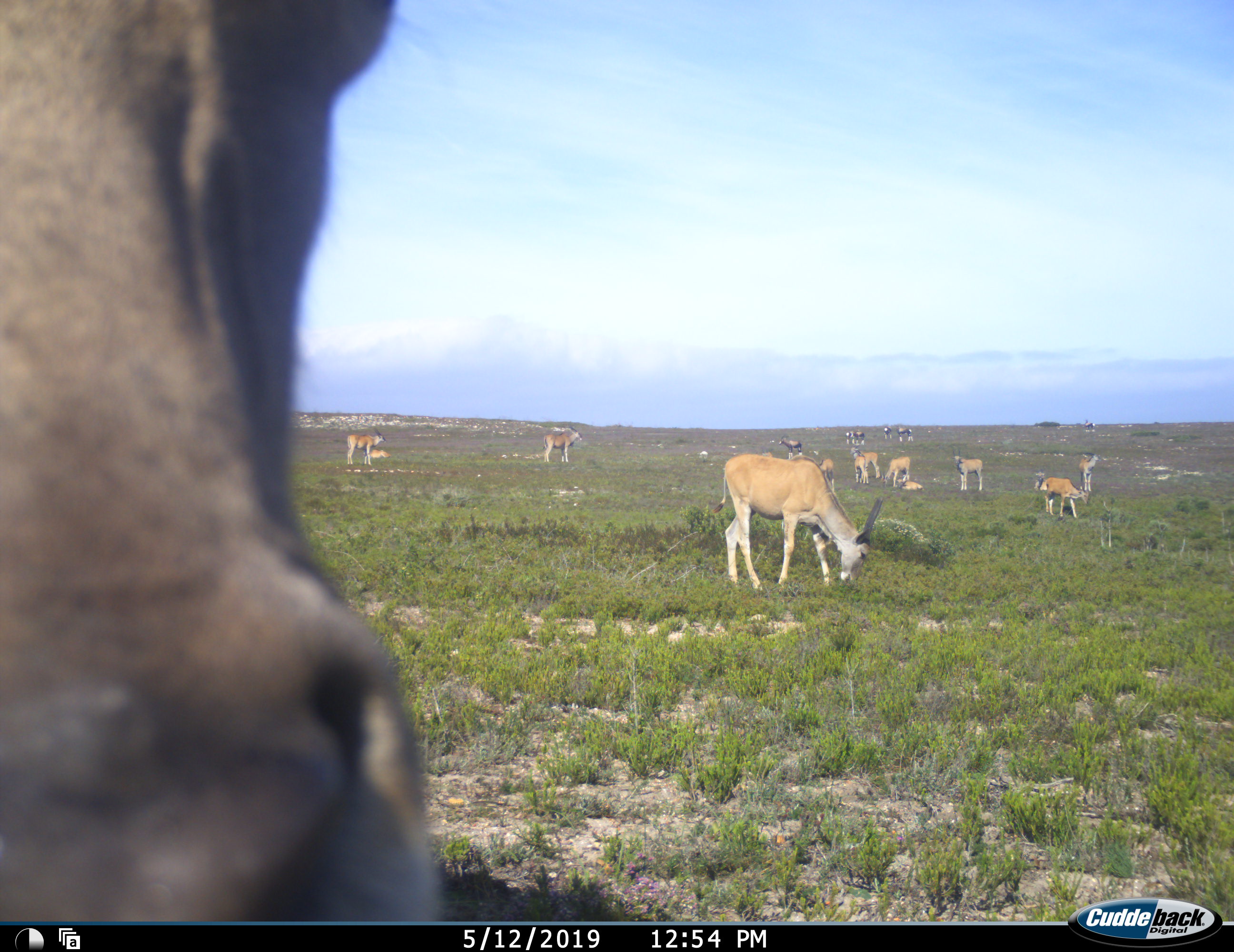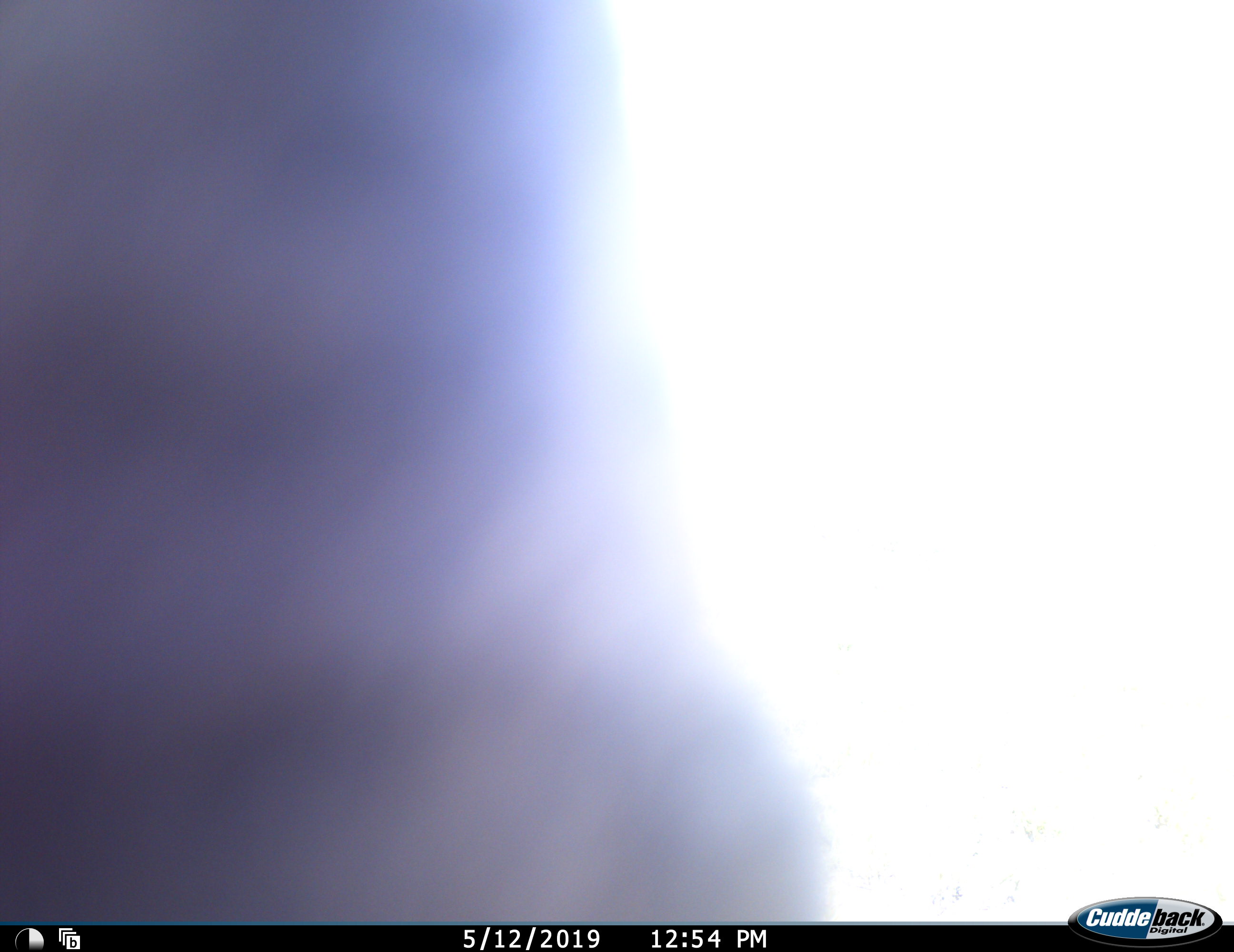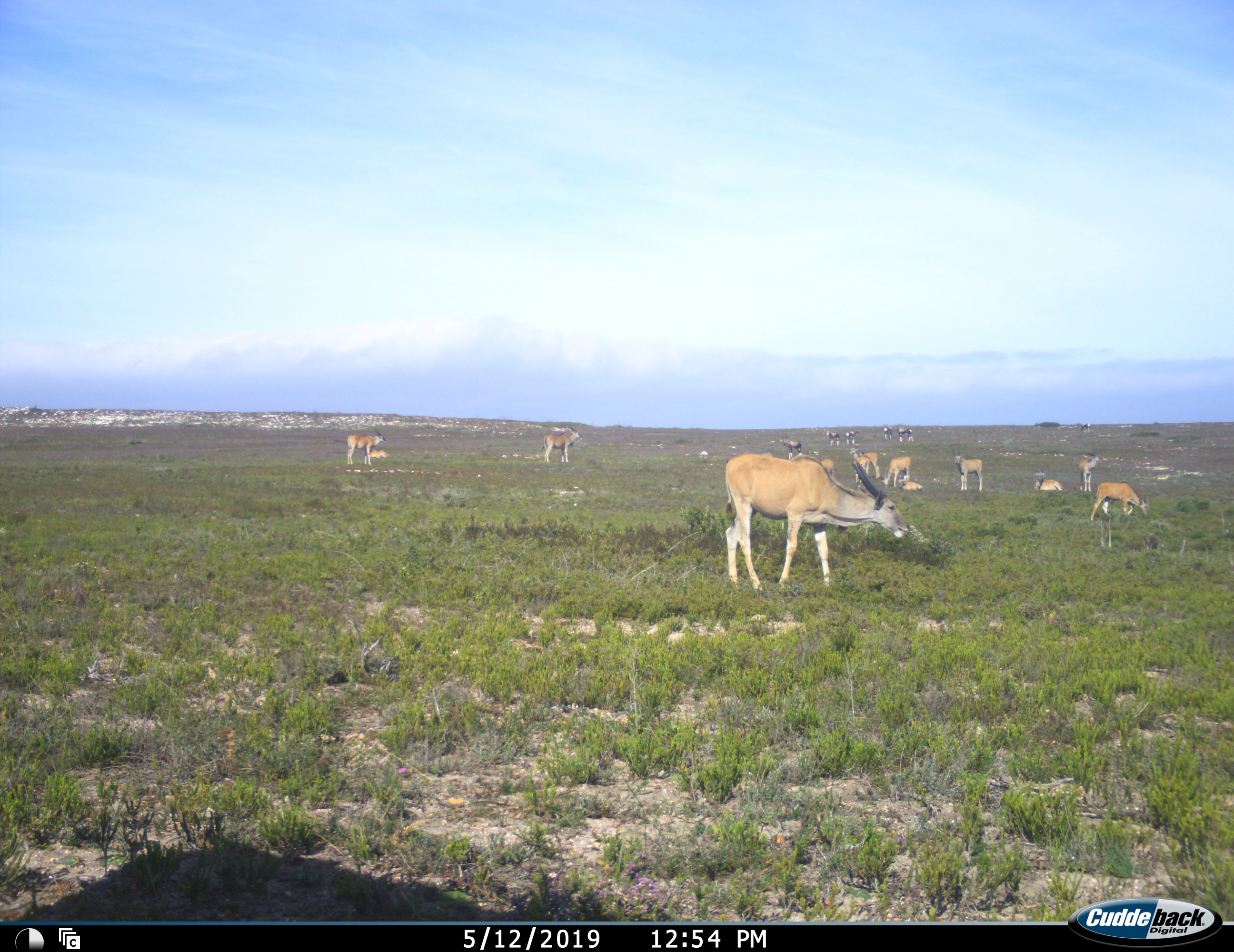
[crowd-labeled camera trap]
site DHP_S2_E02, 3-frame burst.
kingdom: Animalia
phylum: Chordata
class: Mammalia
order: Artiodactyla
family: Bovidae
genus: Tragelaphus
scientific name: Tragelaphus oryx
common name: eland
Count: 11-50.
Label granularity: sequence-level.